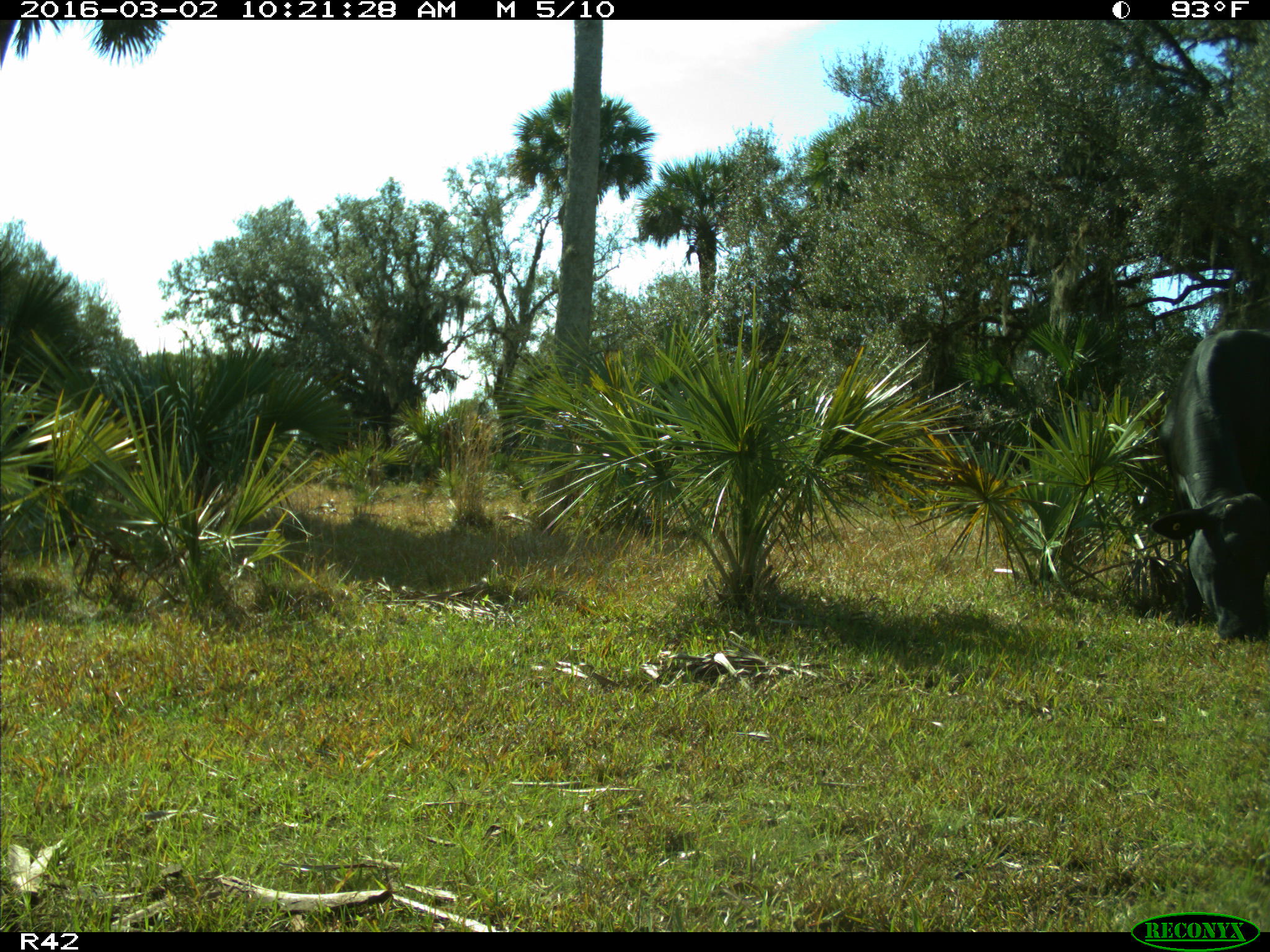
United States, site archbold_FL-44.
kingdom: Animalia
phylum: Chordata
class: Mammalia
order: Artiodactyla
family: Bovidae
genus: Bos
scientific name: Bos taurus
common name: domestic cow